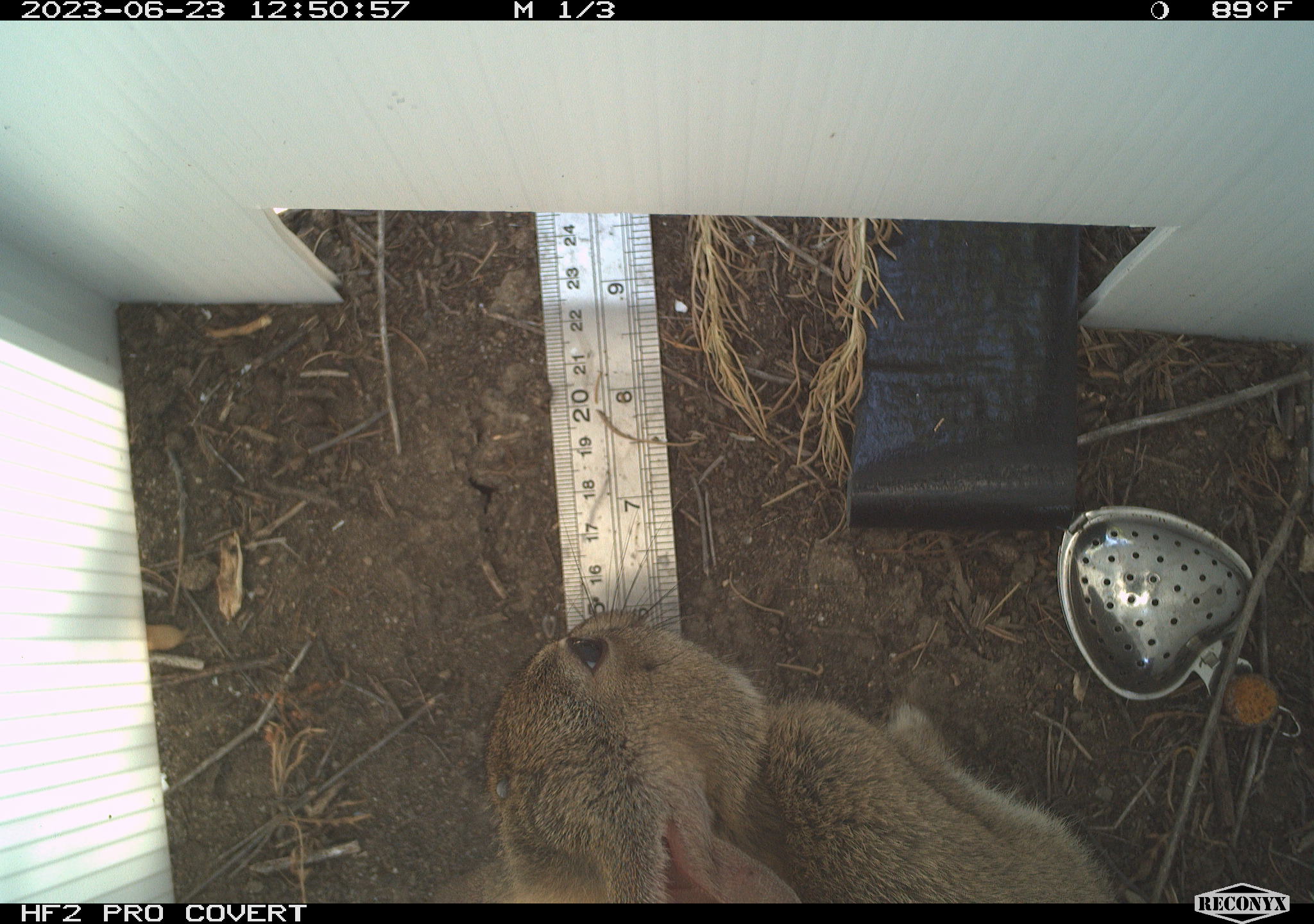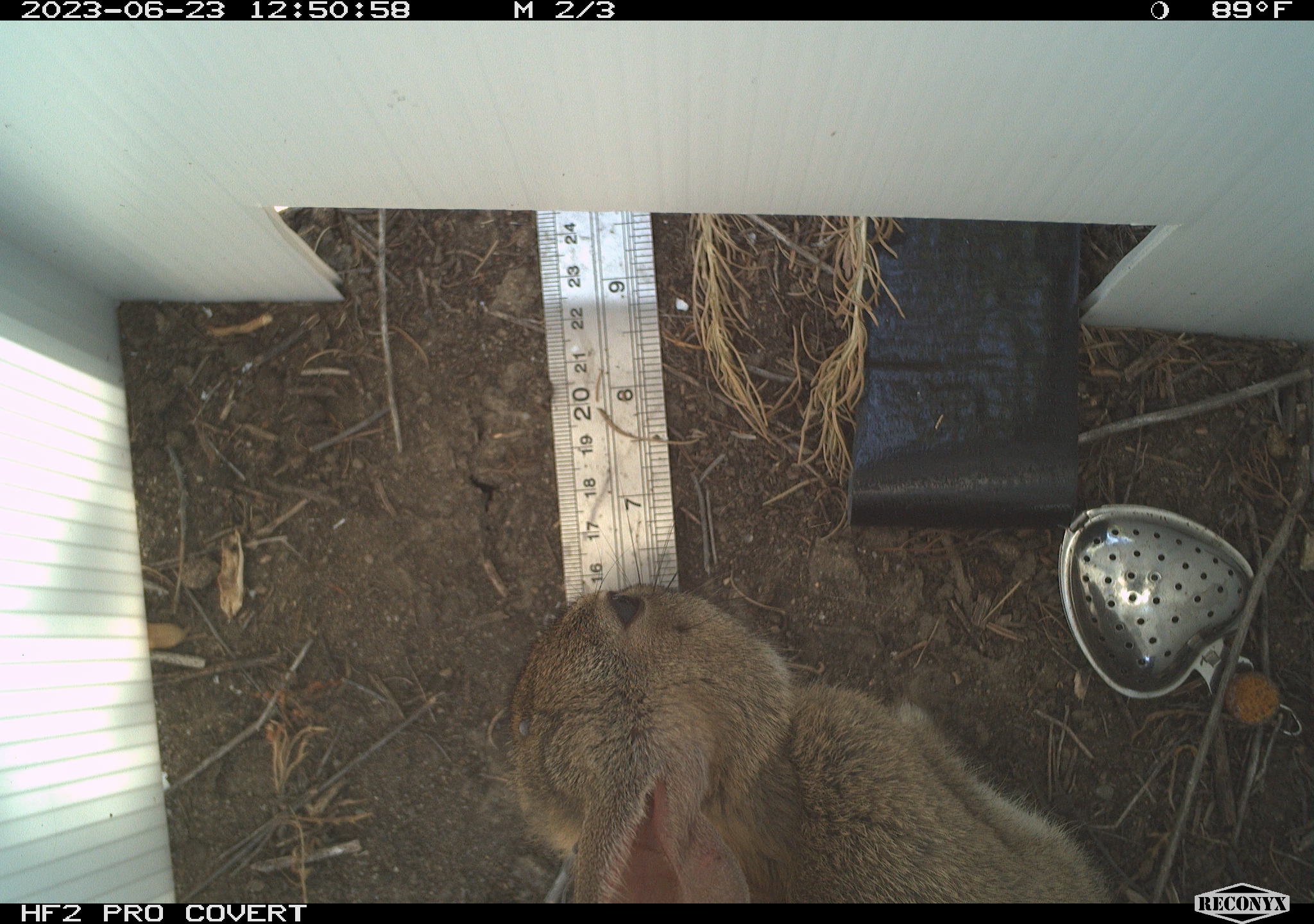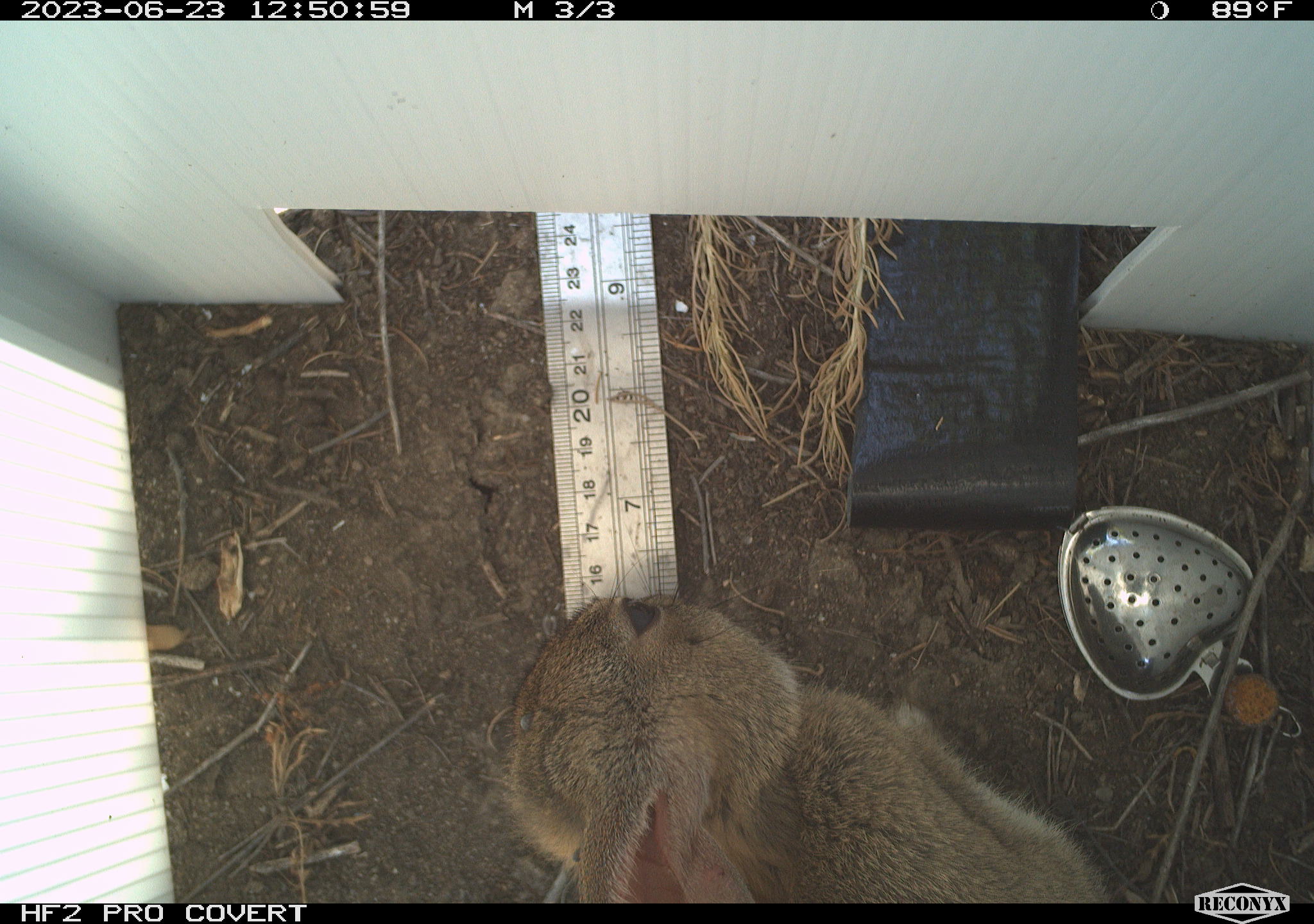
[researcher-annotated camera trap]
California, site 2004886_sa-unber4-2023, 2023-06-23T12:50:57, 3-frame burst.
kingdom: Animalia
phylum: Chordata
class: Mammalia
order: Lagomorpha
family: Leporidae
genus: Sylvilagus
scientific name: Sylvilagus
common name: cottontail rabbits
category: sylvilagus species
Sylvilagus species (cottontail rabbits) (Sylvilagus).